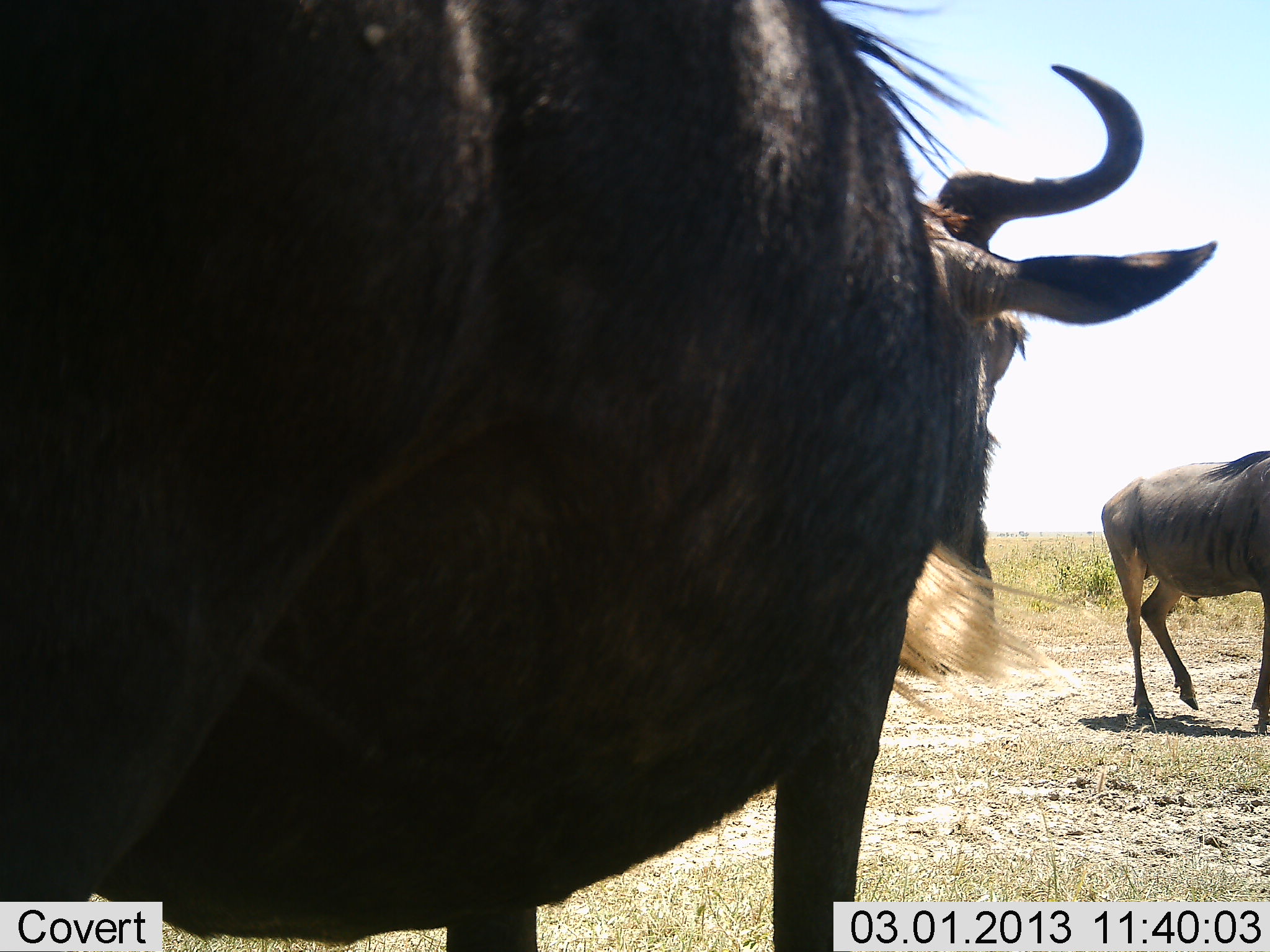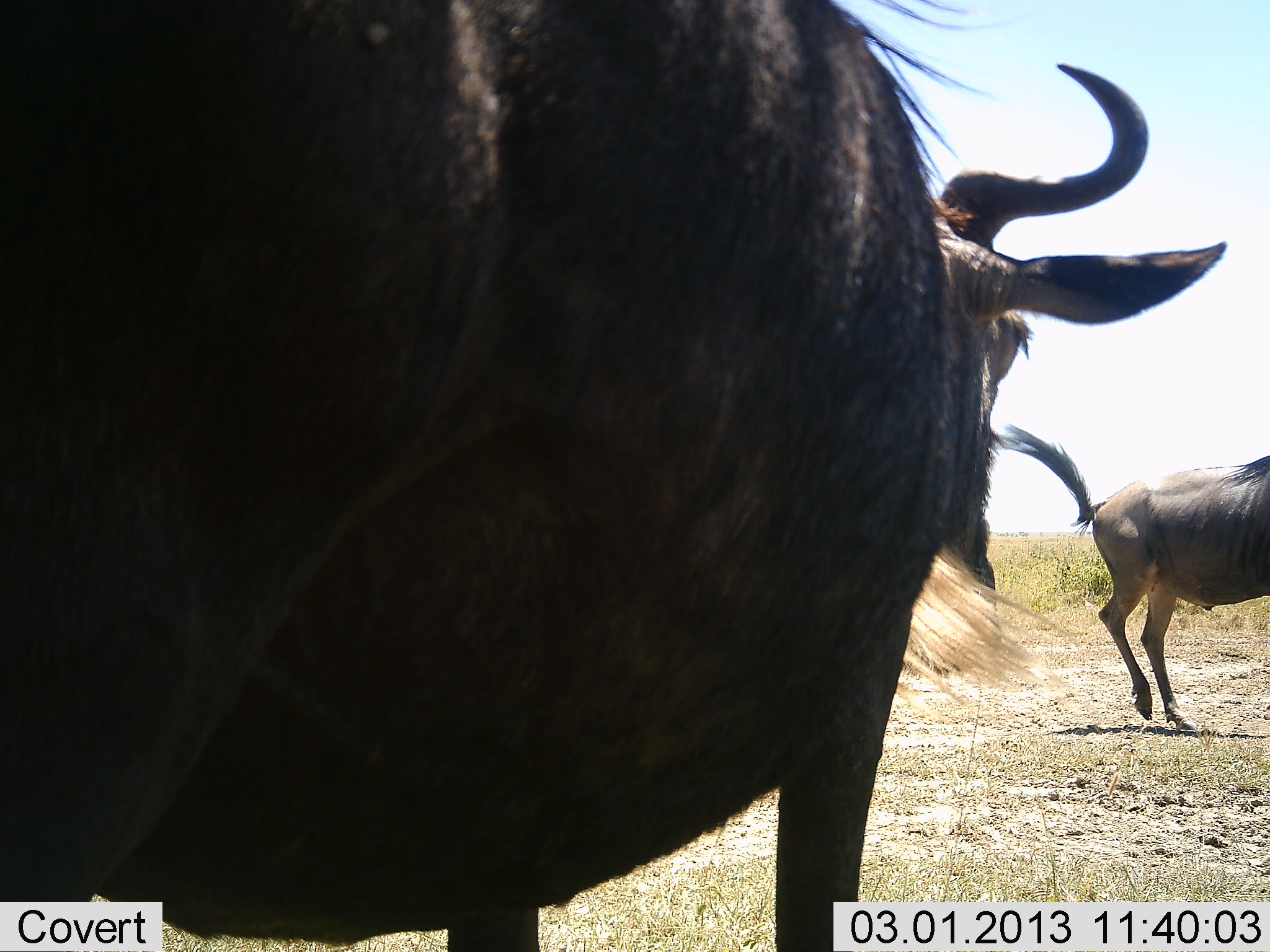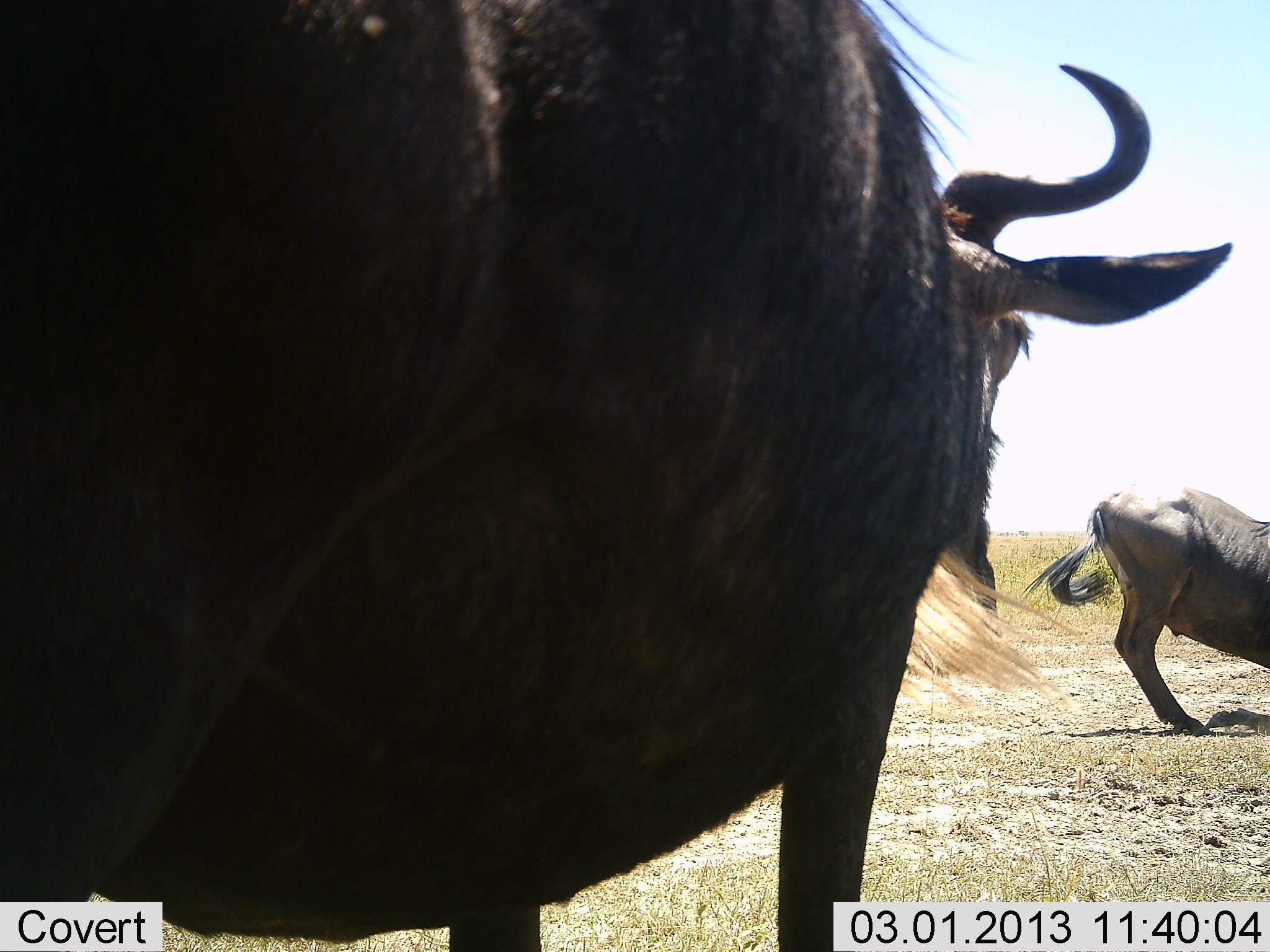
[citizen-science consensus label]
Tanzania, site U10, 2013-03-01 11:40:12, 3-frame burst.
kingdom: Animalia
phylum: Chordata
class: Mammalia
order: Artiodactyla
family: Bovidae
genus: Connochaetes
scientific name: Connochaetes taurinus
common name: blue wildebeest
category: wildebeest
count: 2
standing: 82%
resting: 6%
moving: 41%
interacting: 24%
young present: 0%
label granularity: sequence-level